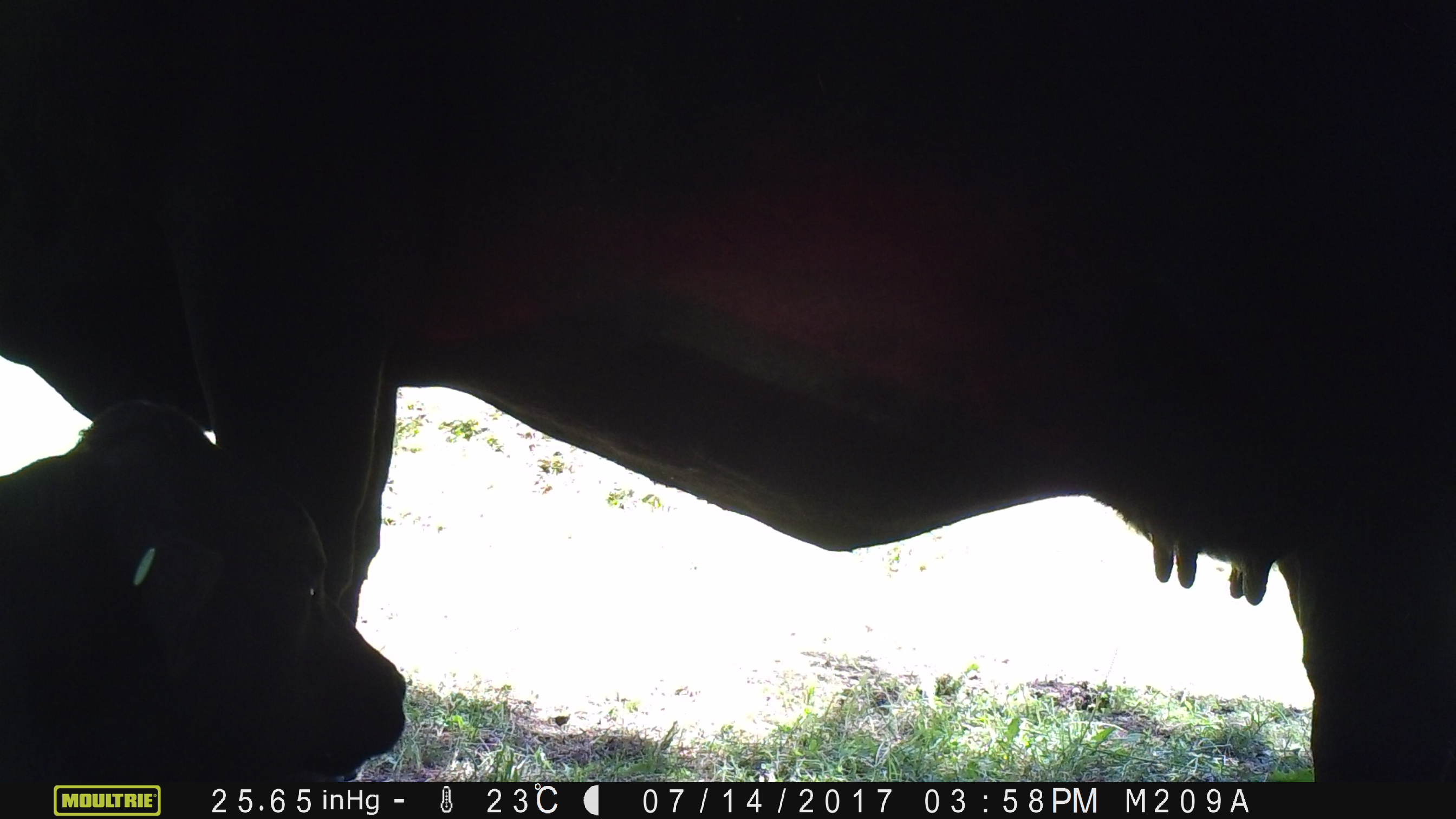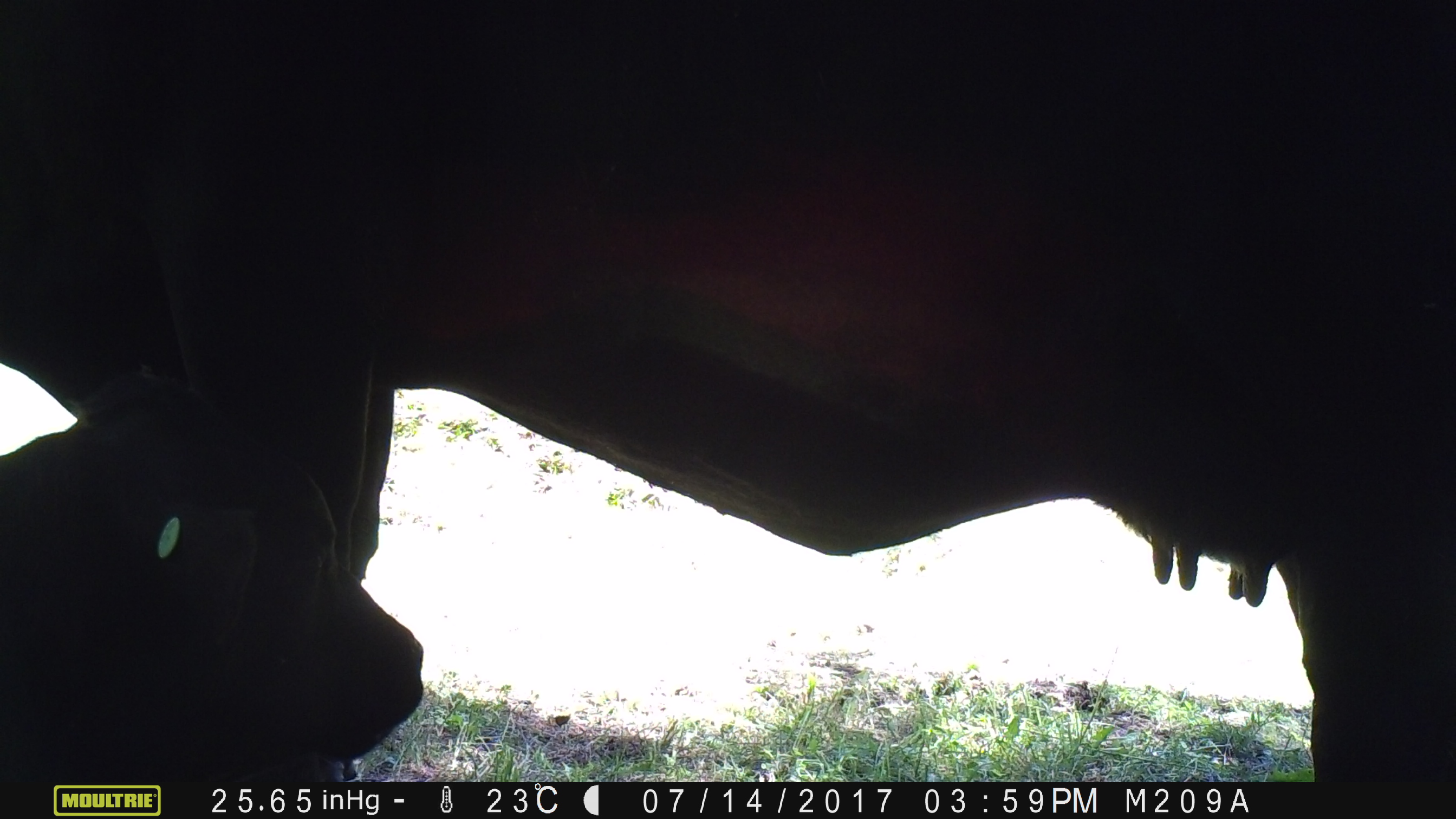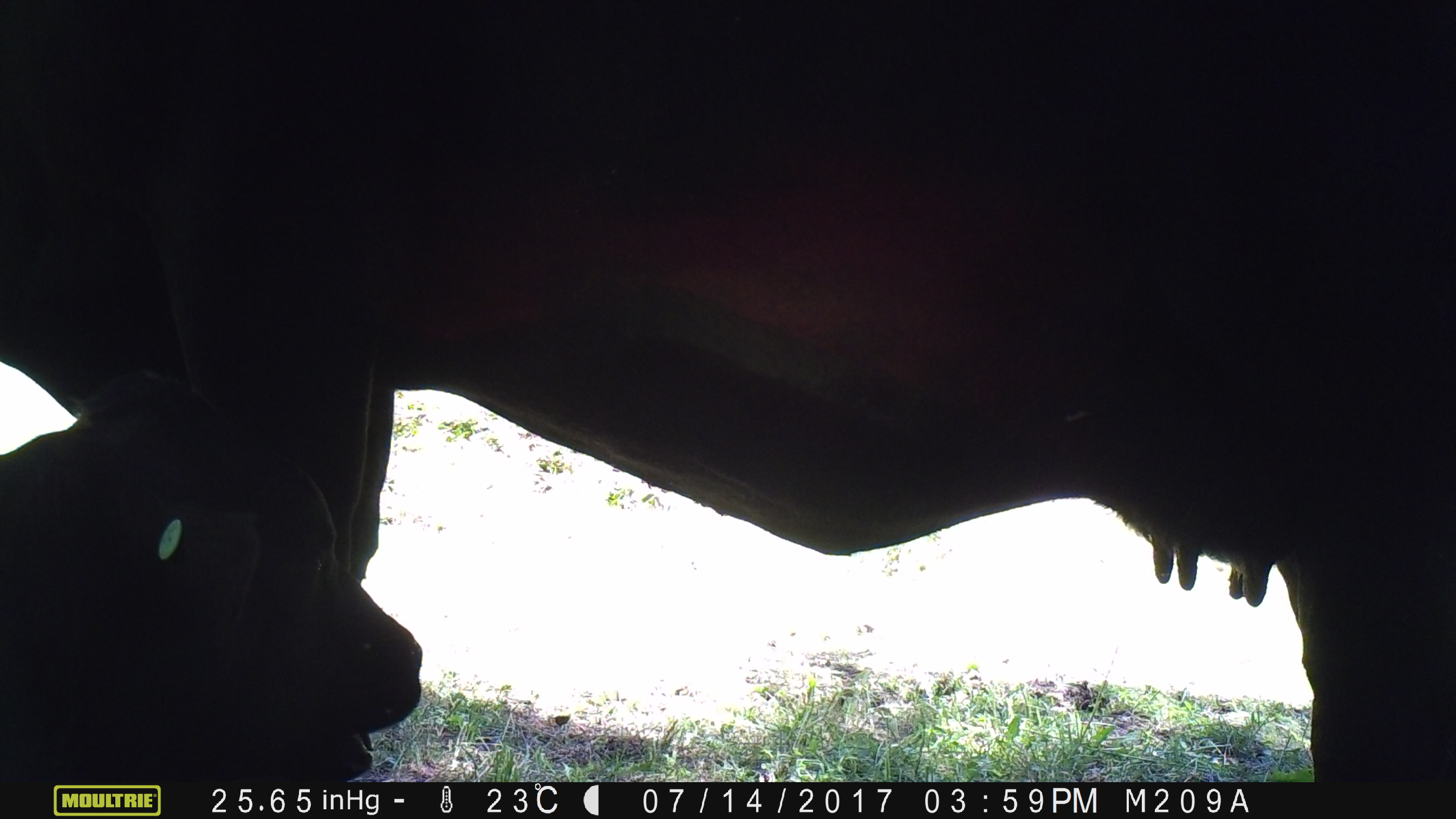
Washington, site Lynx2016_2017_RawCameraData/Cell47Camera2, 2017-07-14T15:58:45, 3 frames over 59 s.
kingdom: Animalia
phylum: Chordata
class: Mammalia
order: Artiodactyla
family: Bovidae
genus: Bos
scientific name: Bos taurus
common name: domestic cattle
Domestic cattle (Bos taurus). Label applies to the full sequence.